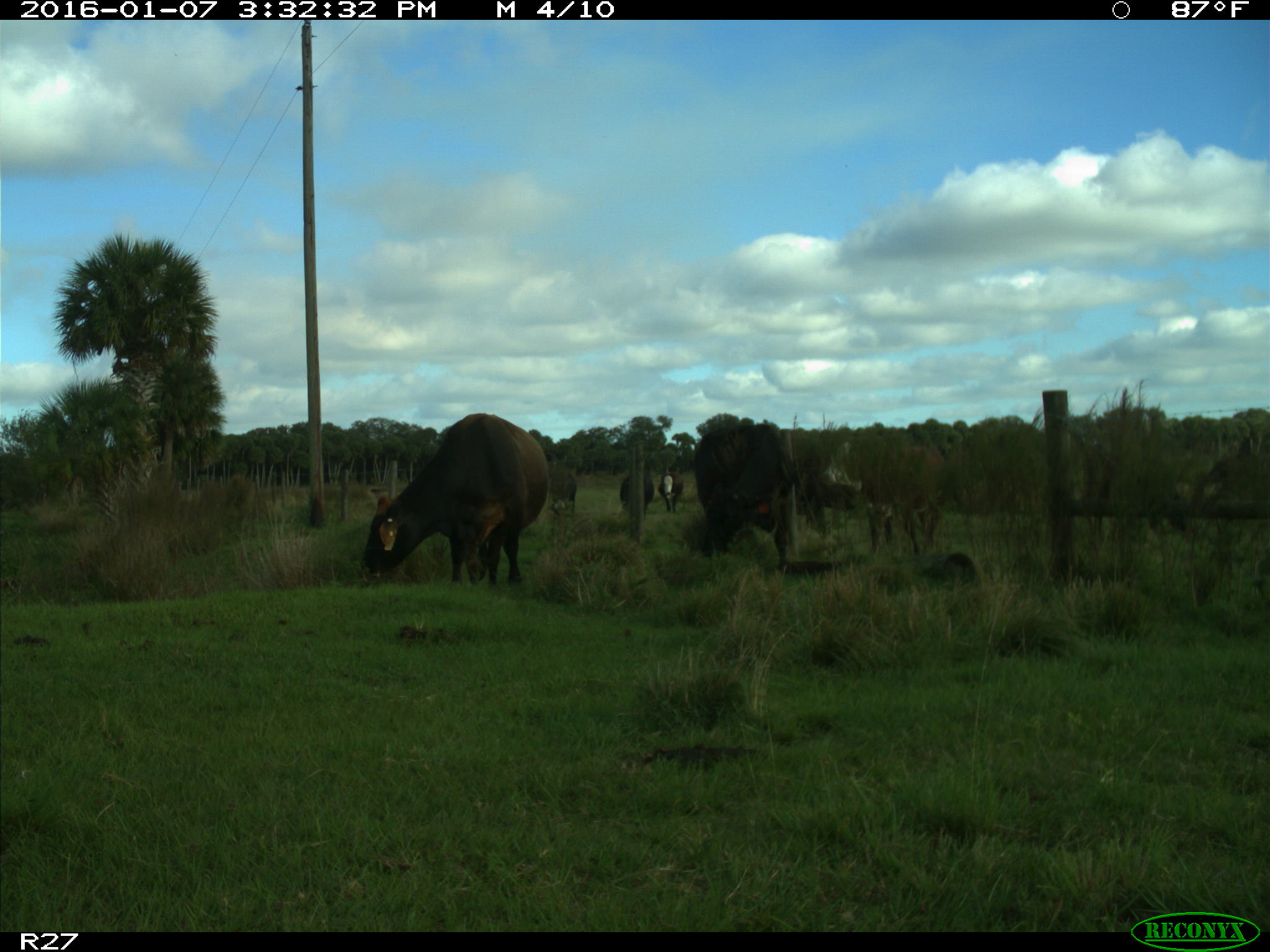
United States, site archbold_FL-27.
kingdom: Animalia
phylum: Chordata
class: Mammalia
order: Artiodactyla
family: Bovidae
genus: Bos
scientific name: Bos taurus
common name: domestic cow